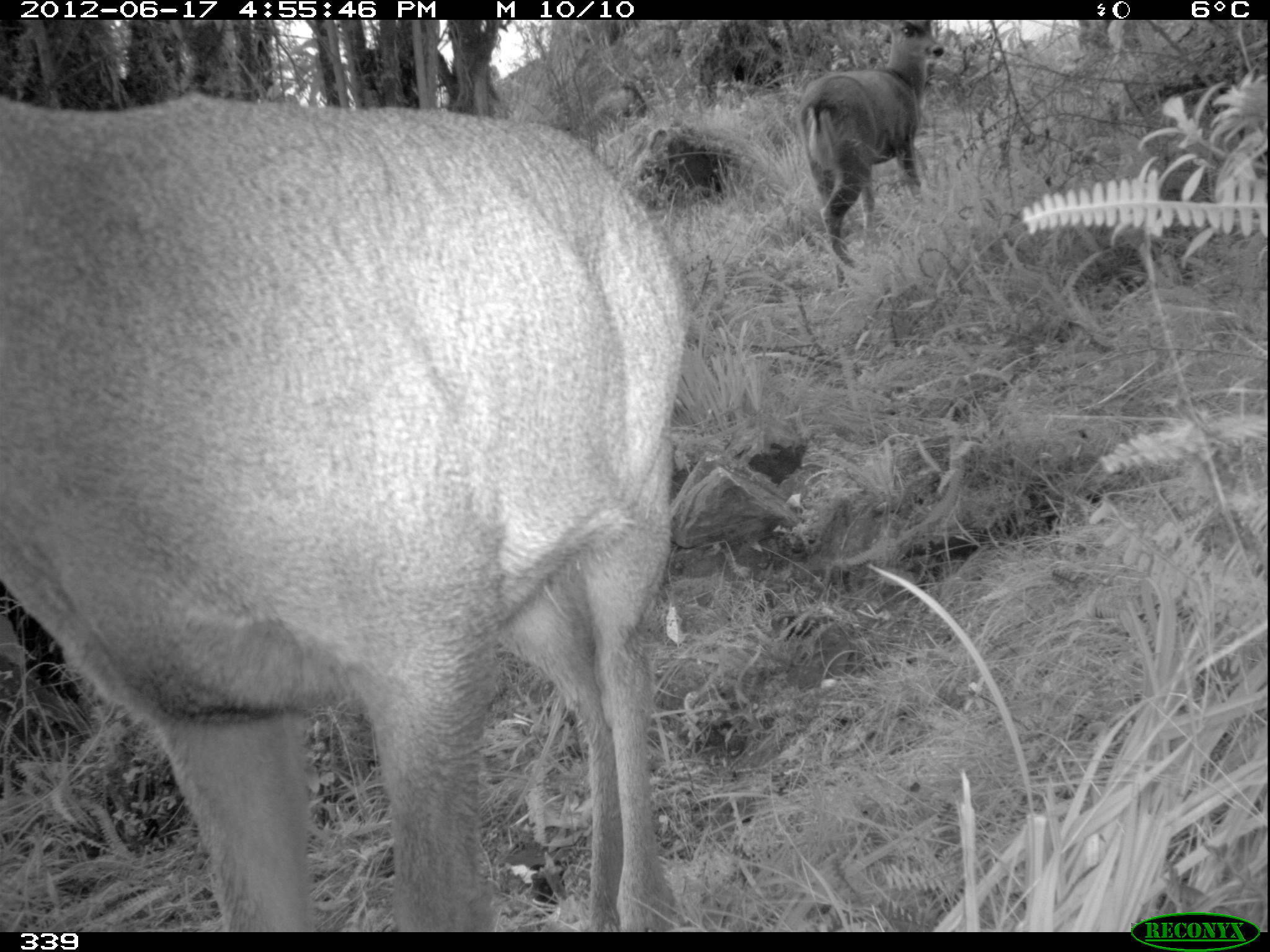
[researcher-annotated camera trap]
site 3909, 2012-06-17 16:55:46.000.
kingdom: Animalia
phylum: Chordata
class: Mammalia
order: Artiodactyla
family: Cervidae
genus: Hippocamelus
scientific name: Hippocamelus antisensis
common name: taruca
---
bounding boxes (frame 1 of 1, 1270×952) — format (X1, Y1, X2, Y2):
hippocamelus antisensis: (1, 89, 686, 931); (790, 19, 945, 294)